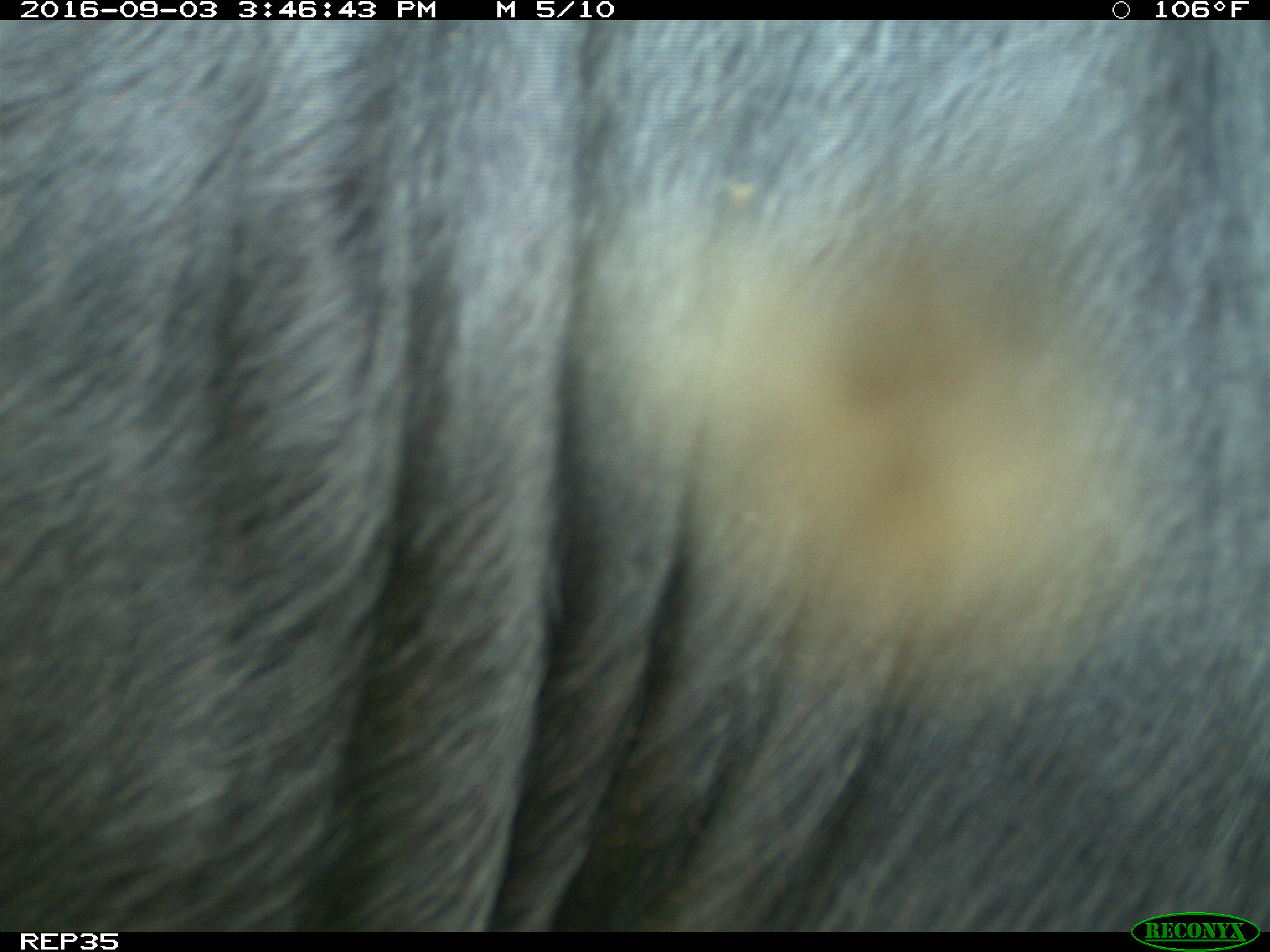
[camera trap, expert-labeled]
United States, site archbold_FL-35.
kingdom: Animalia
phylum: Chordata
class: Mammalia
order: Artiodactyla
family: Bovidae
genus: Bos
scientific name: Bos taurus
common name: domestic cow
Bos taurus (domestic cow).